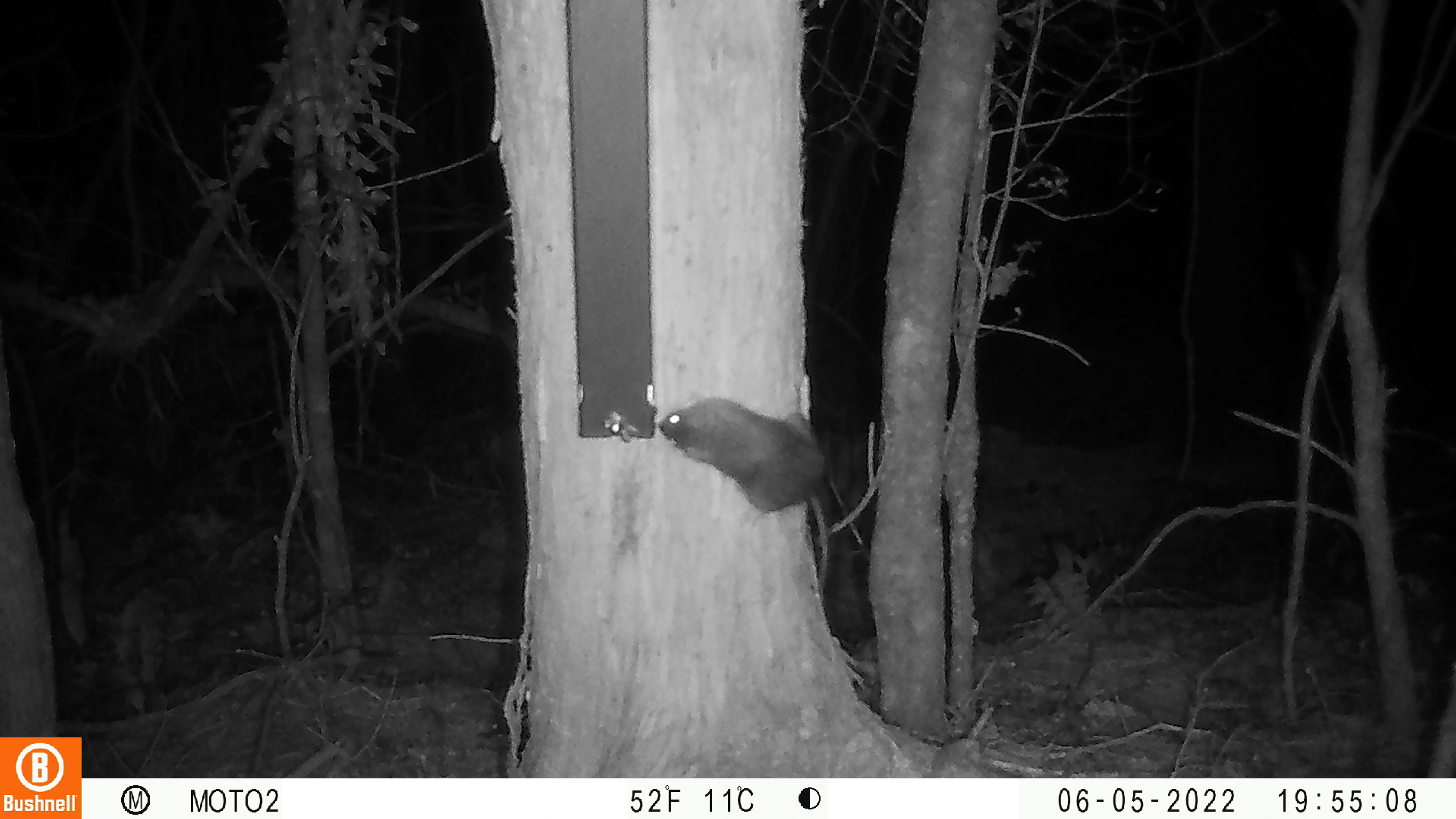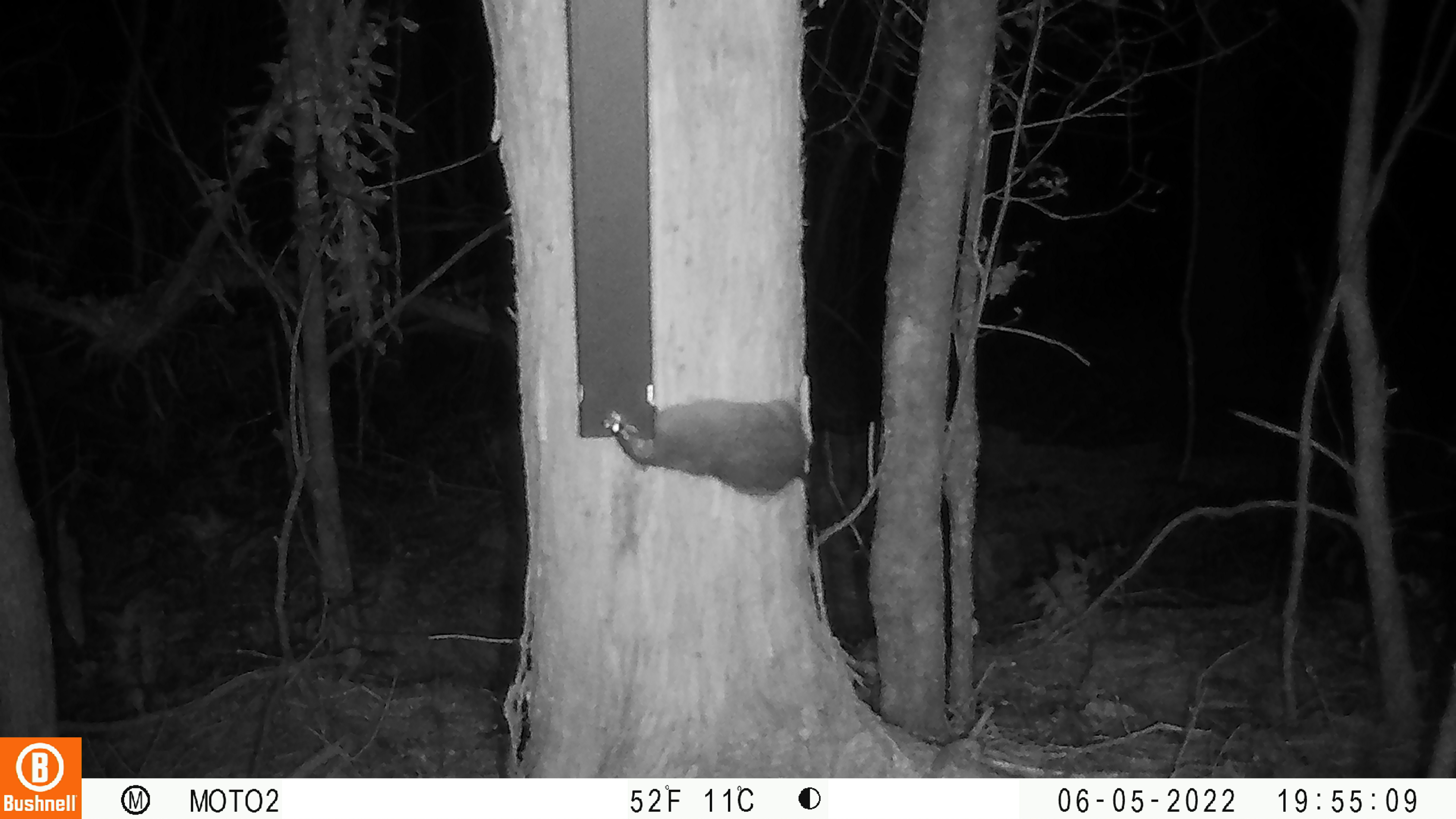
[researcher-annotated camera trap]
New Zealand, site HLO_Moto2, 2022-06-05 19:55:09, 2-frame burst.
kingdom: Animalia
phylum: Chordata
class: Mammalia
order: Rodentia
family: Muridae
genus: Rattus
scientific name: Rattus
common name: rat